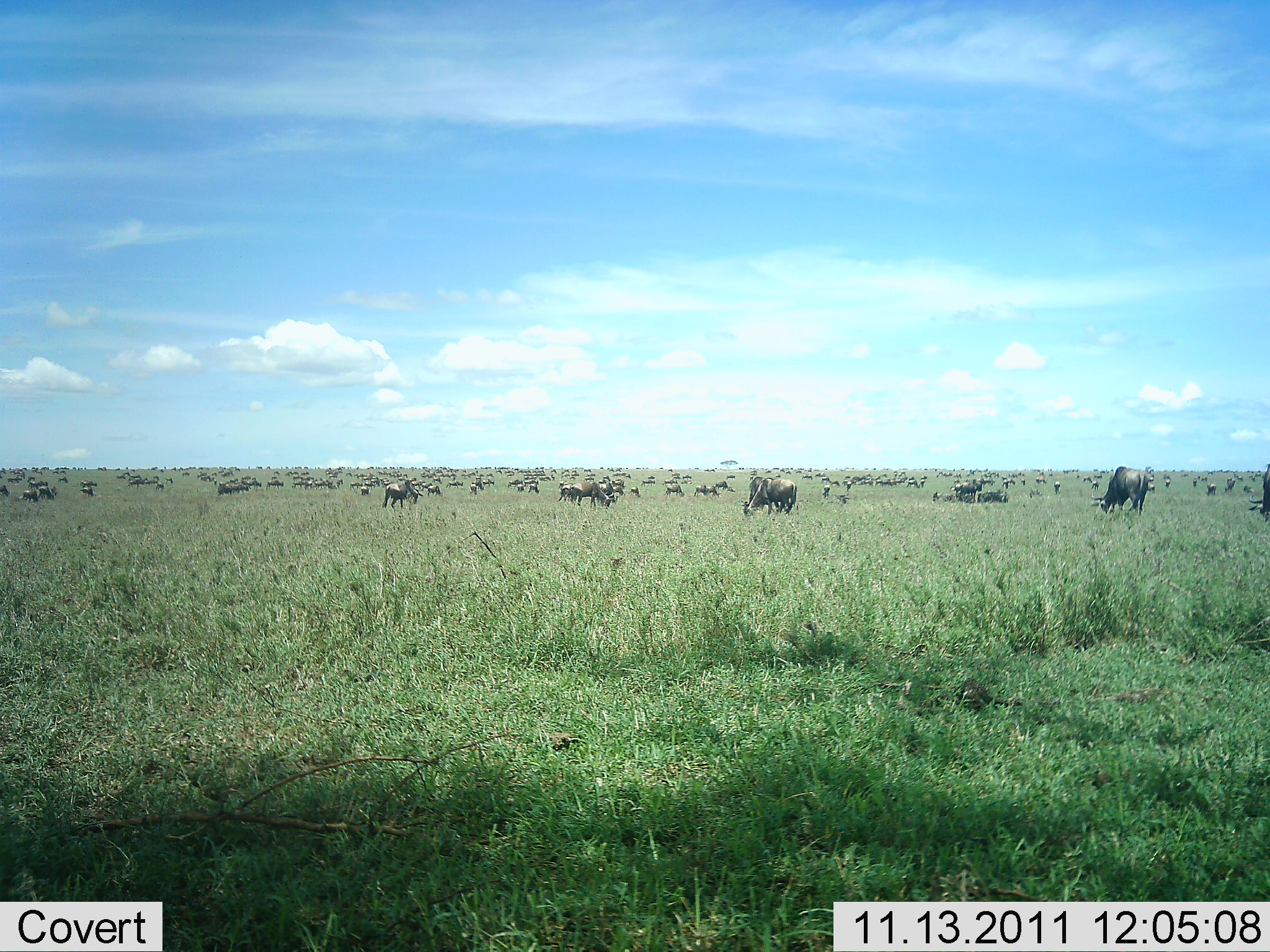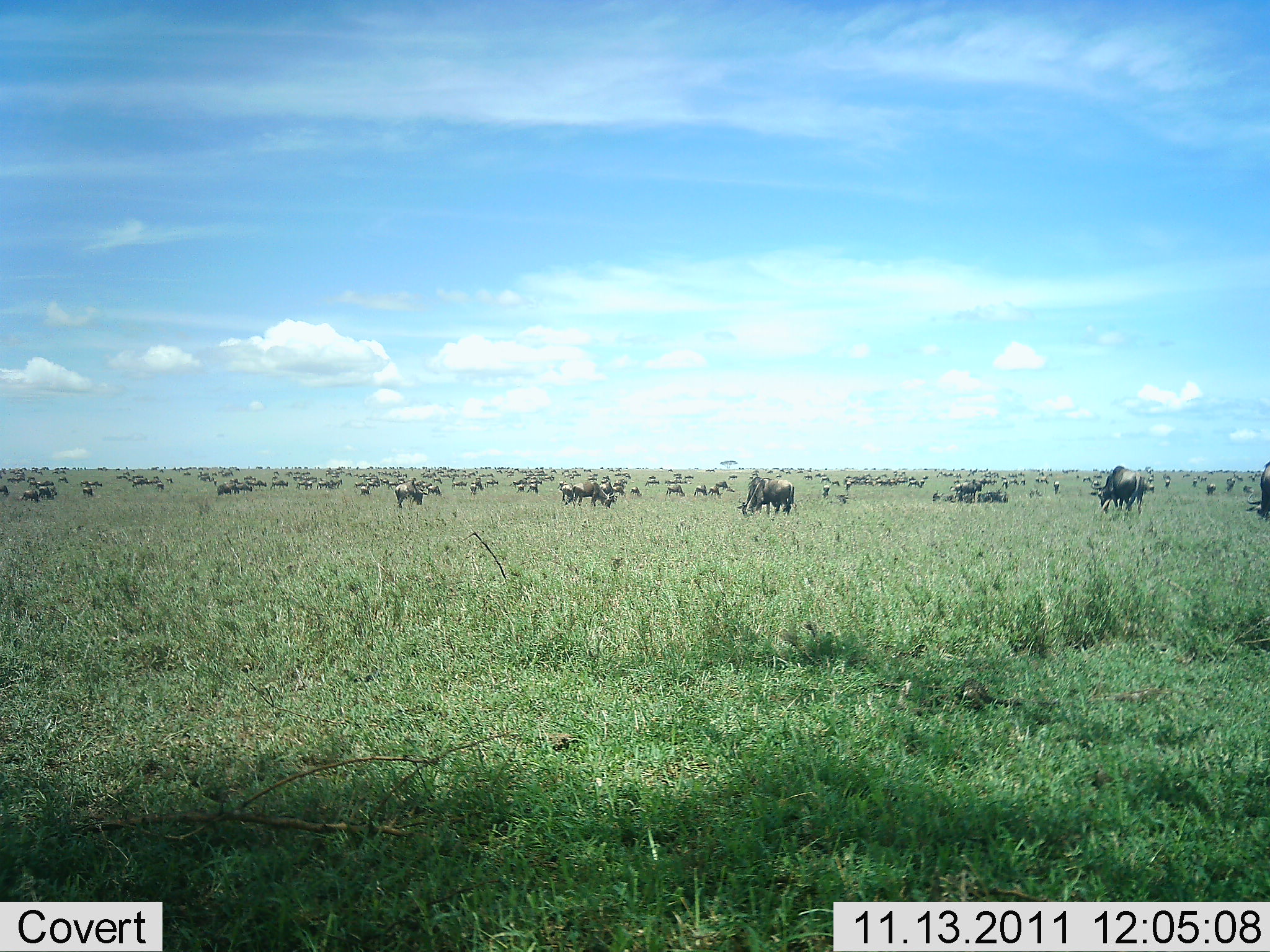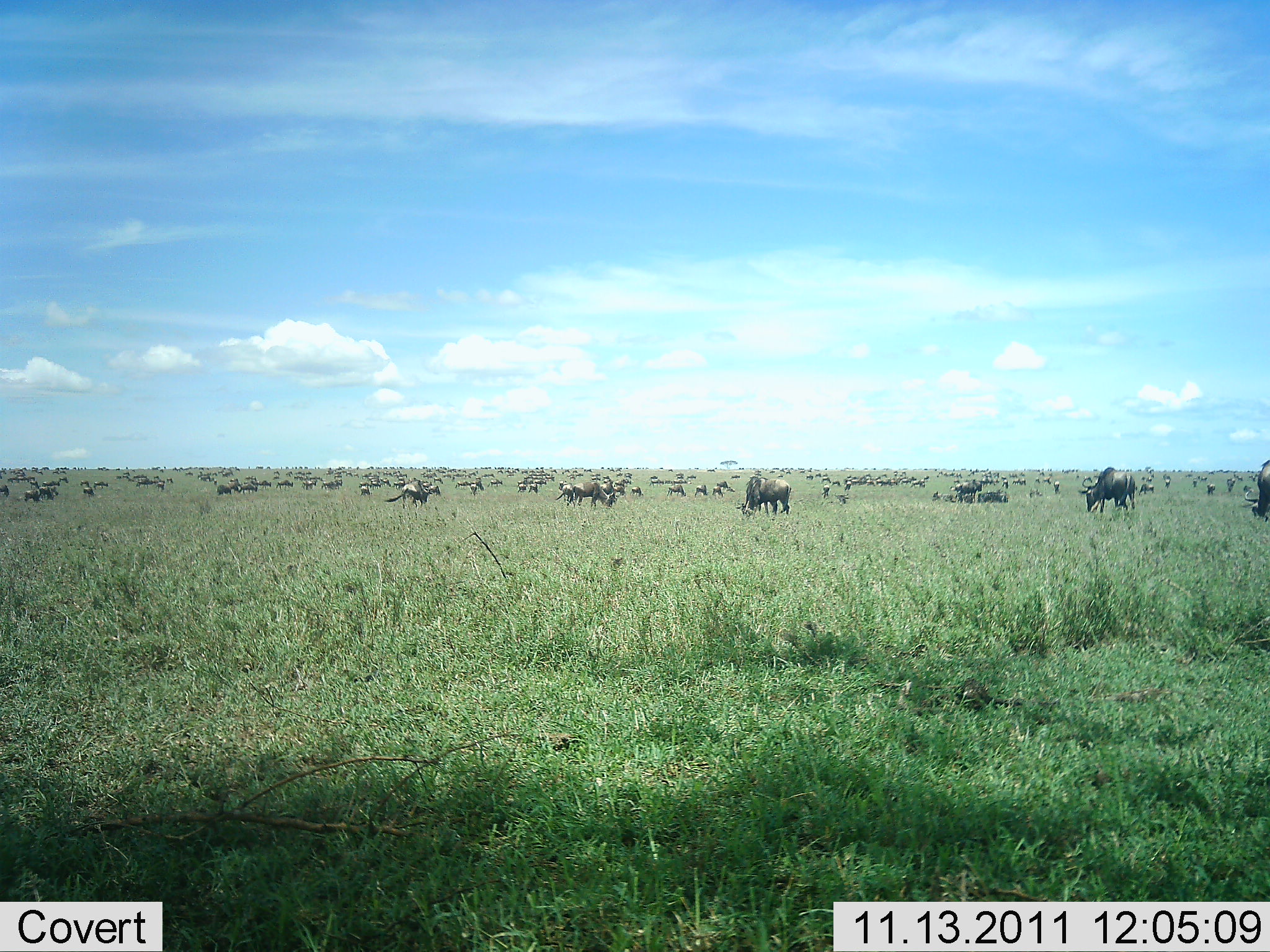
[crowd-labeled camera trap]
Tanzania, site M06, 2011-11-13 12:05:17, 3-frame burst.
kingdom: Animalia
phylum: Chordata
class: Mammalia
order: Artiodactyla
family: Bovidae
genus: Connochaetes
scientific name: Connochaetes taurinus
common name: blue wildebeest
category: wildebeest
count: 51+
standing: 50%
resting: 10%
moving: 40%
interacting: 0%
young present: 0%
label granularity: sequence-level